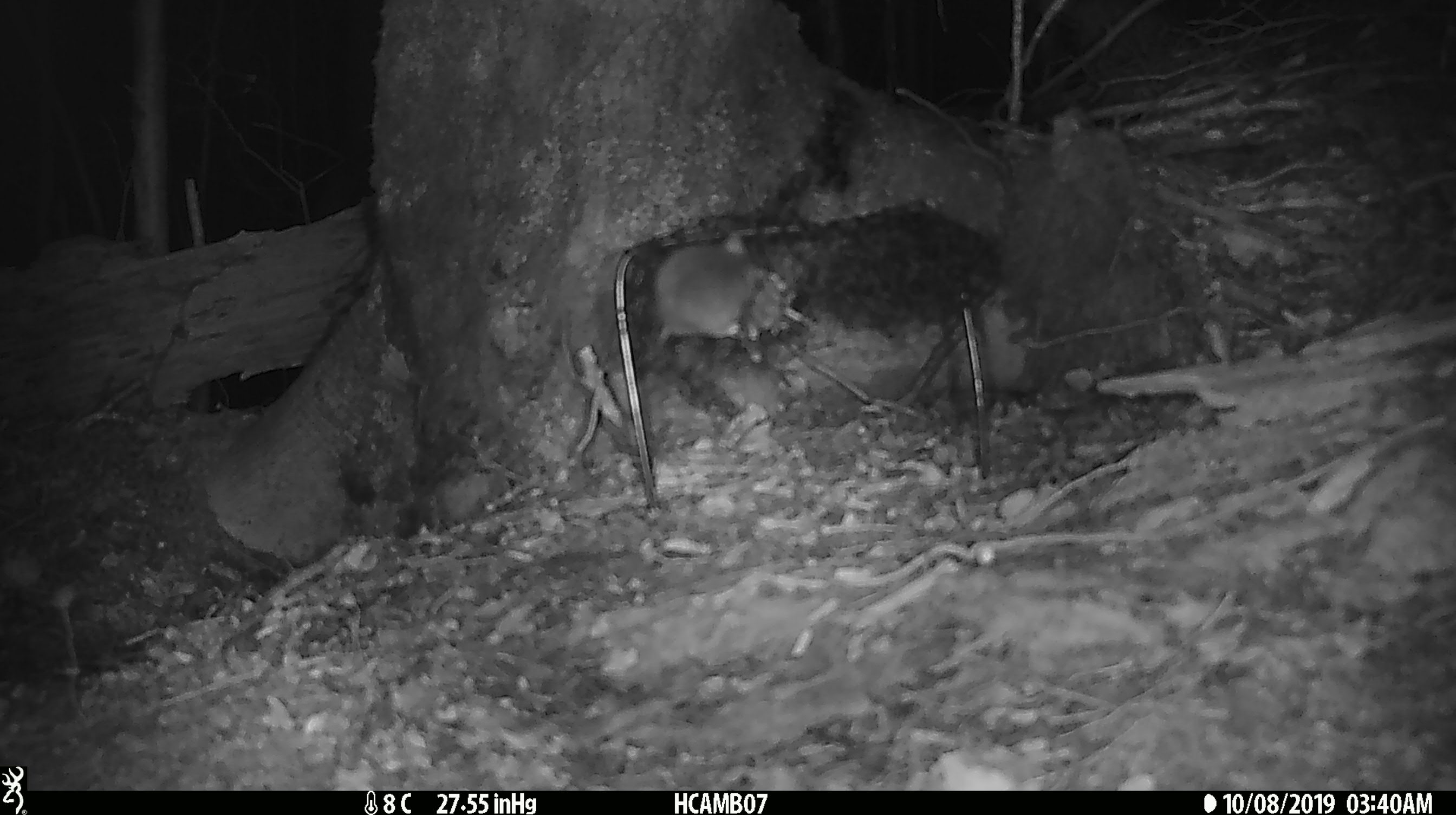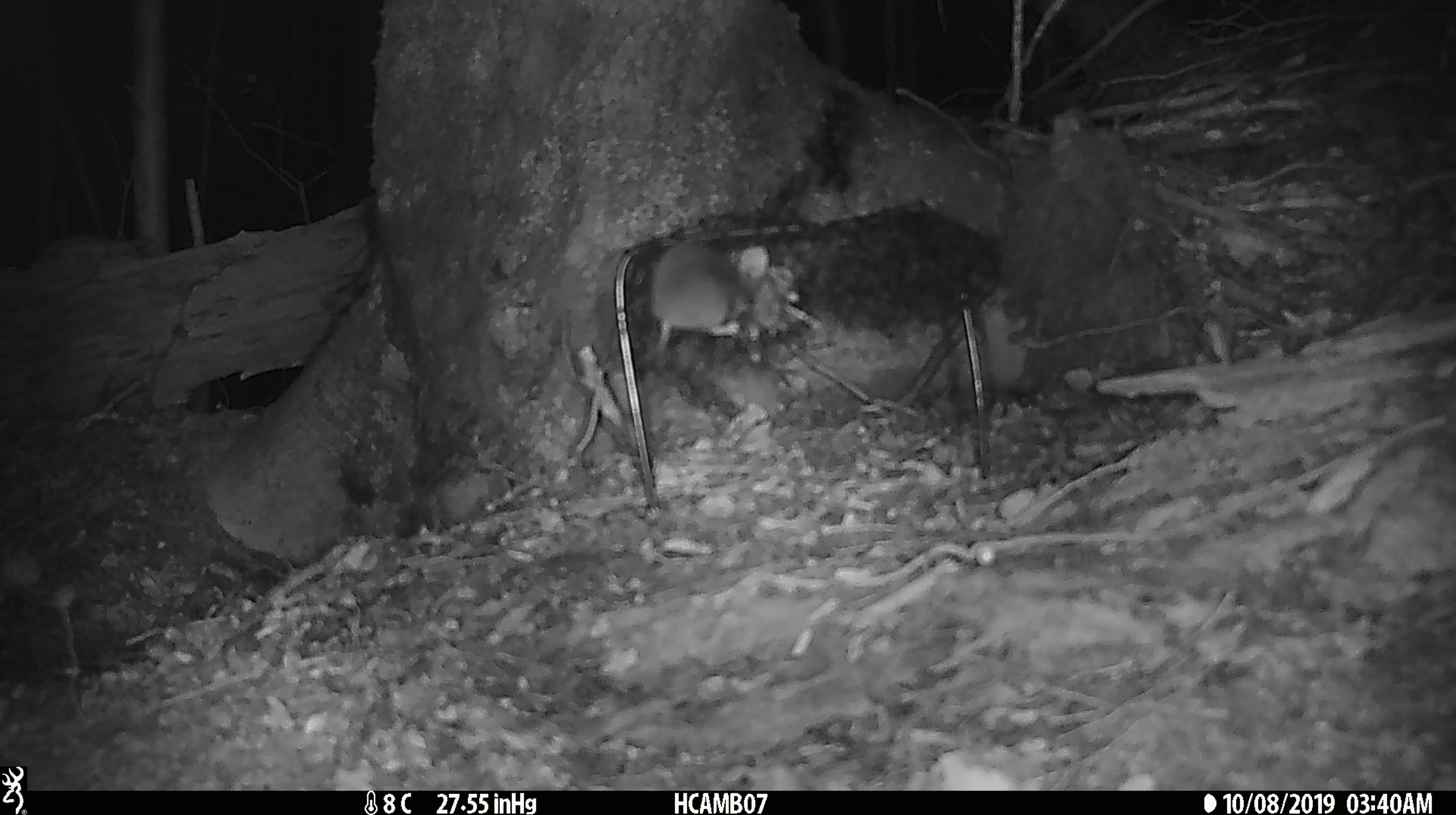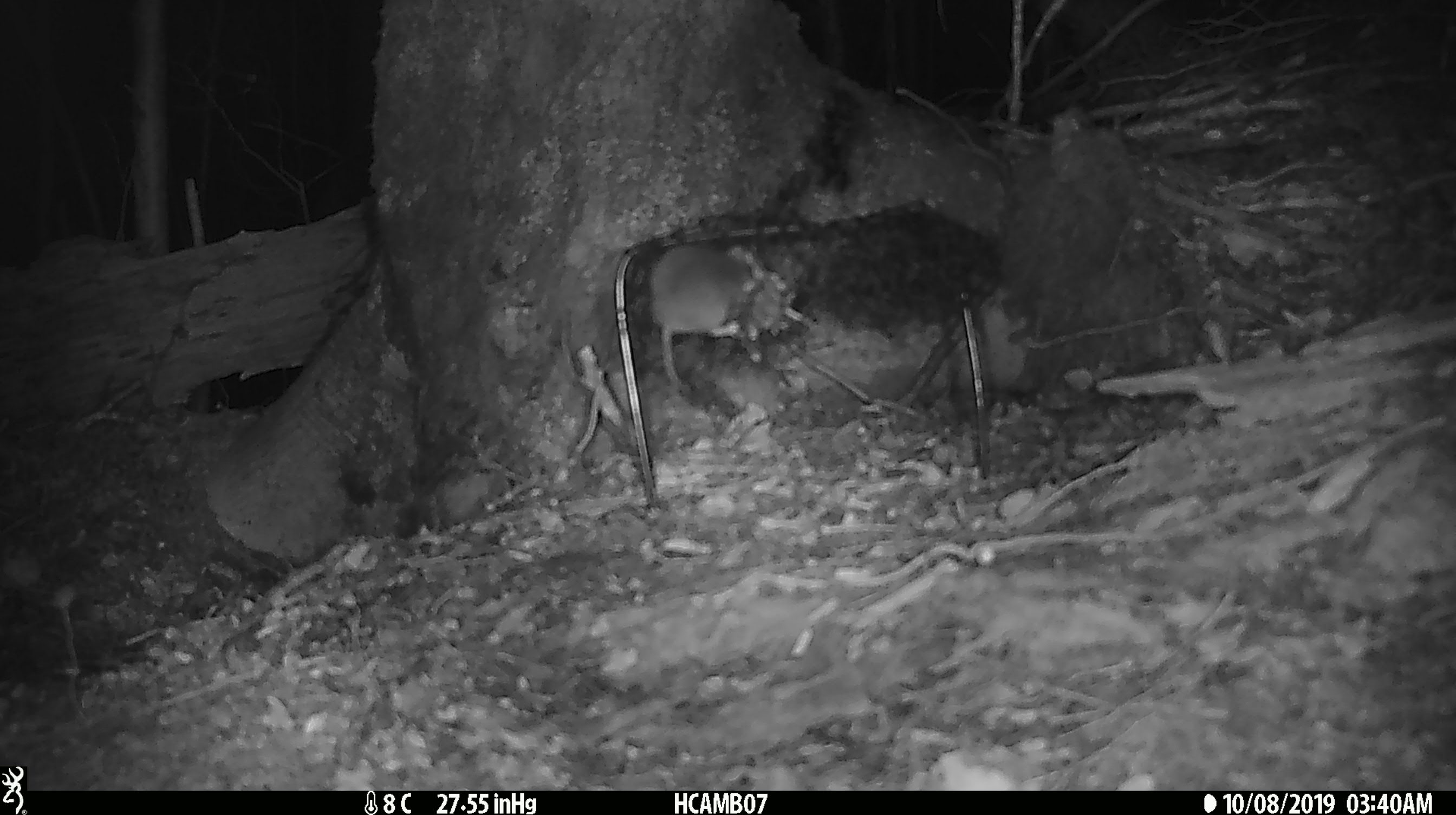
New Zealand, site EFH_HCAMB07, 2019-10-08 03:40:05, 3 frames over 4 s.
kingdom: Animalia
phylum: Chordata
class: Mammalia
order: Rodentia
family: Muridae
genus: Mus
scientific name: Mus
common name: mouse